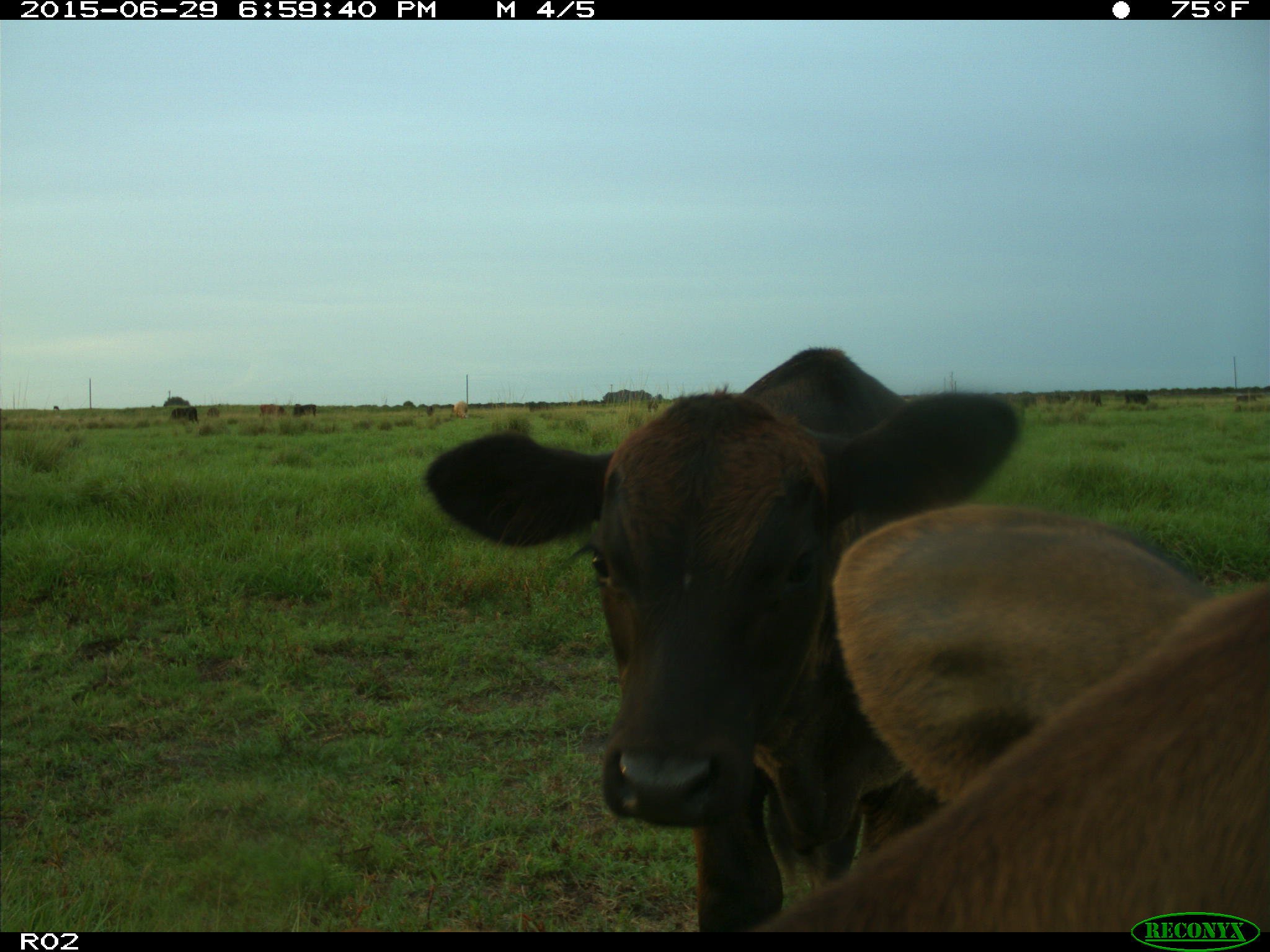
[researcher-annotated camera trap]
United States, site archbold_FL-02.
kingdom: Animalia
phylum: Chordata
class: Mammalia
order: Artiodactyla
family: Bovidae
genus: Bos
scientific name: Bos taurus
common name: domestic cow